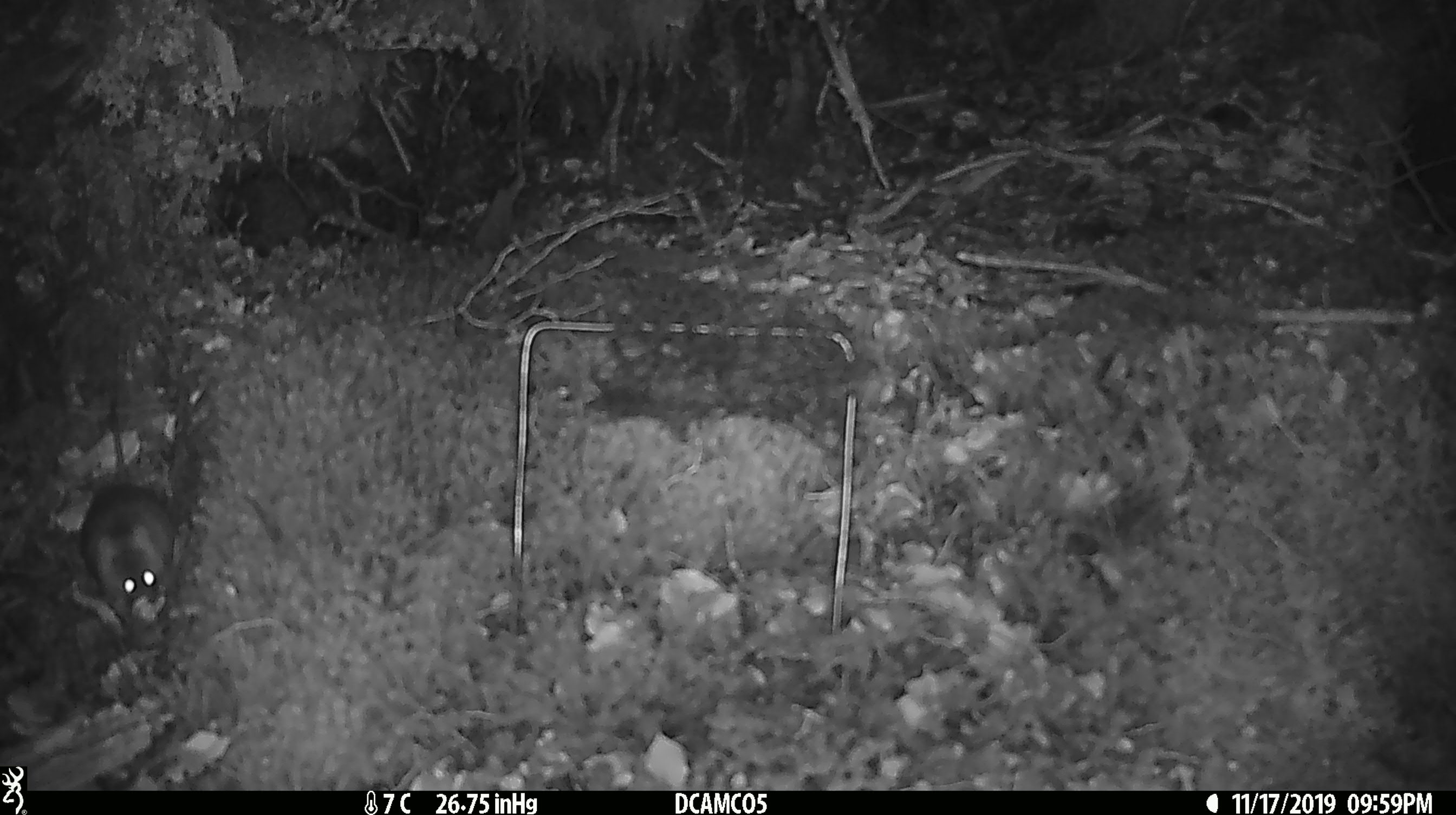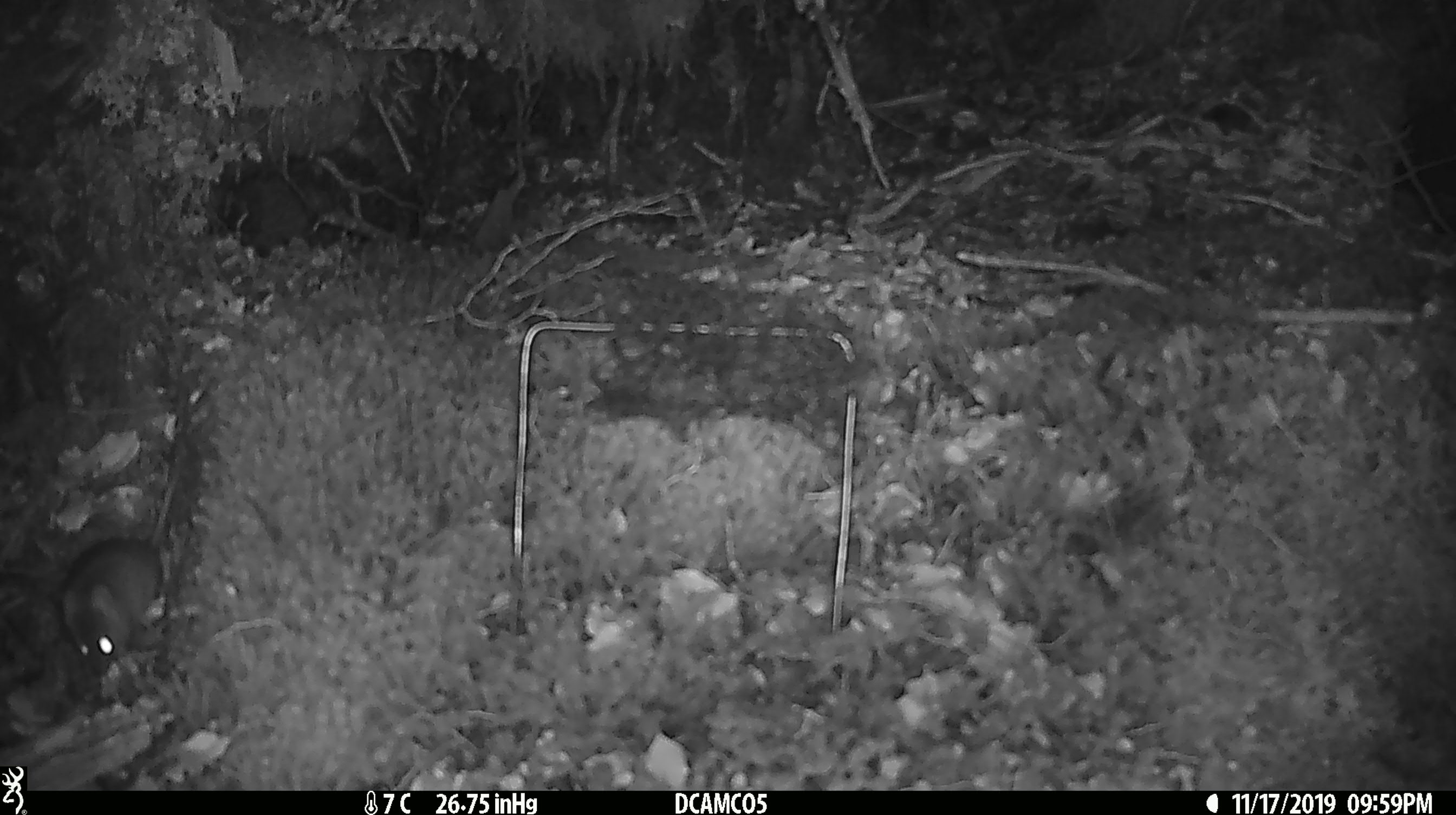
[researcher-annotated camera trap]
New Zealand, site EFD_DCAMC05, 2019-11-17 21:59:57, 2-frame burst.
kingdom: Animalia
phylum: Chordata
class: Mammalia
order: Rodentia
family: Muridae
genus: Mus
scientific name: Mus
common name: mouse